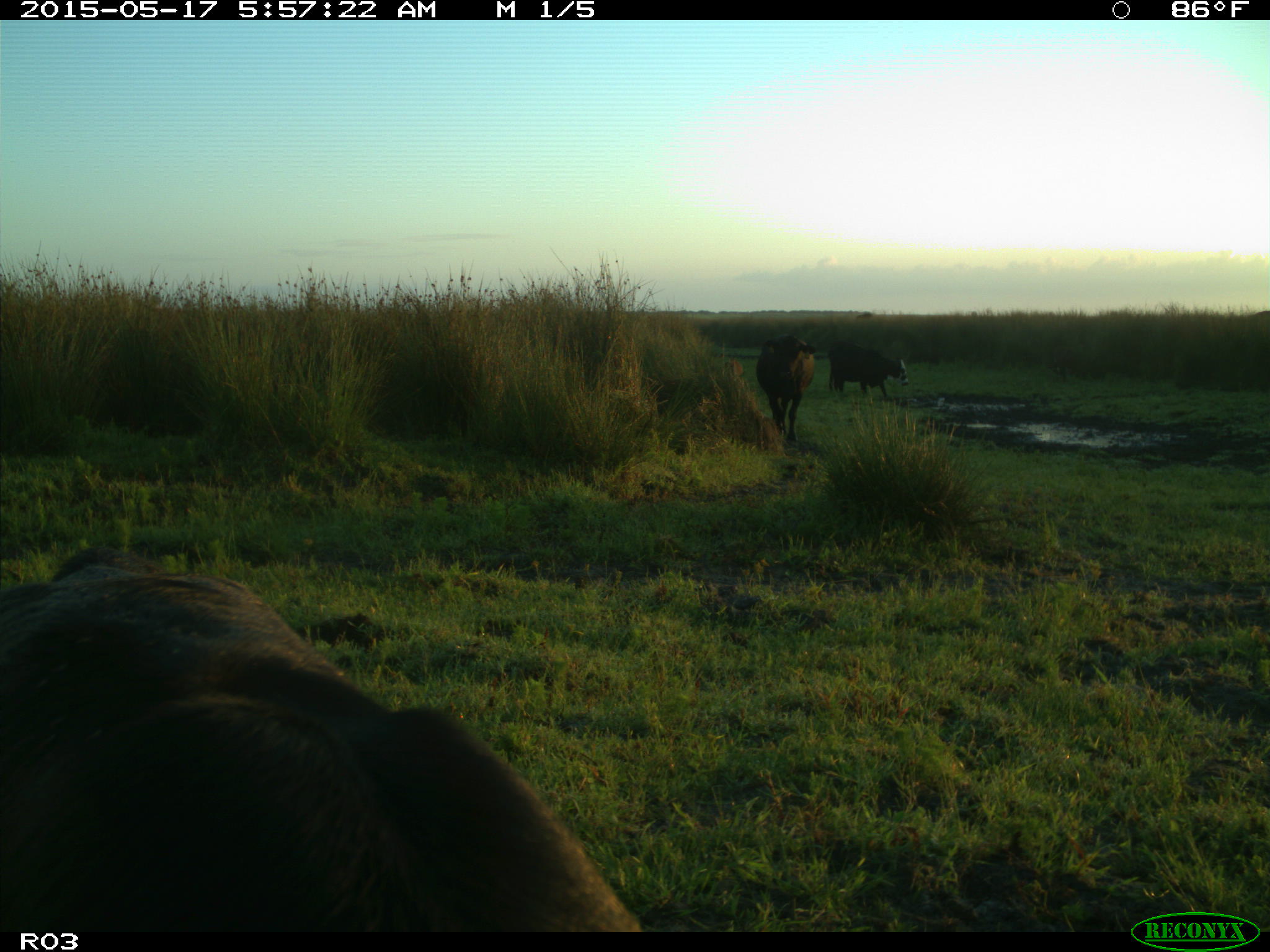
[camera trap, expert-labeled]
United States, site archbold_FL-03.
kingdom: Animalia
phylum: Chordata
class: Mammalia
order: Artiodactyla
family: Bovidae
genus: Bos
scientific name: Bos taurus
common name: domestic cow